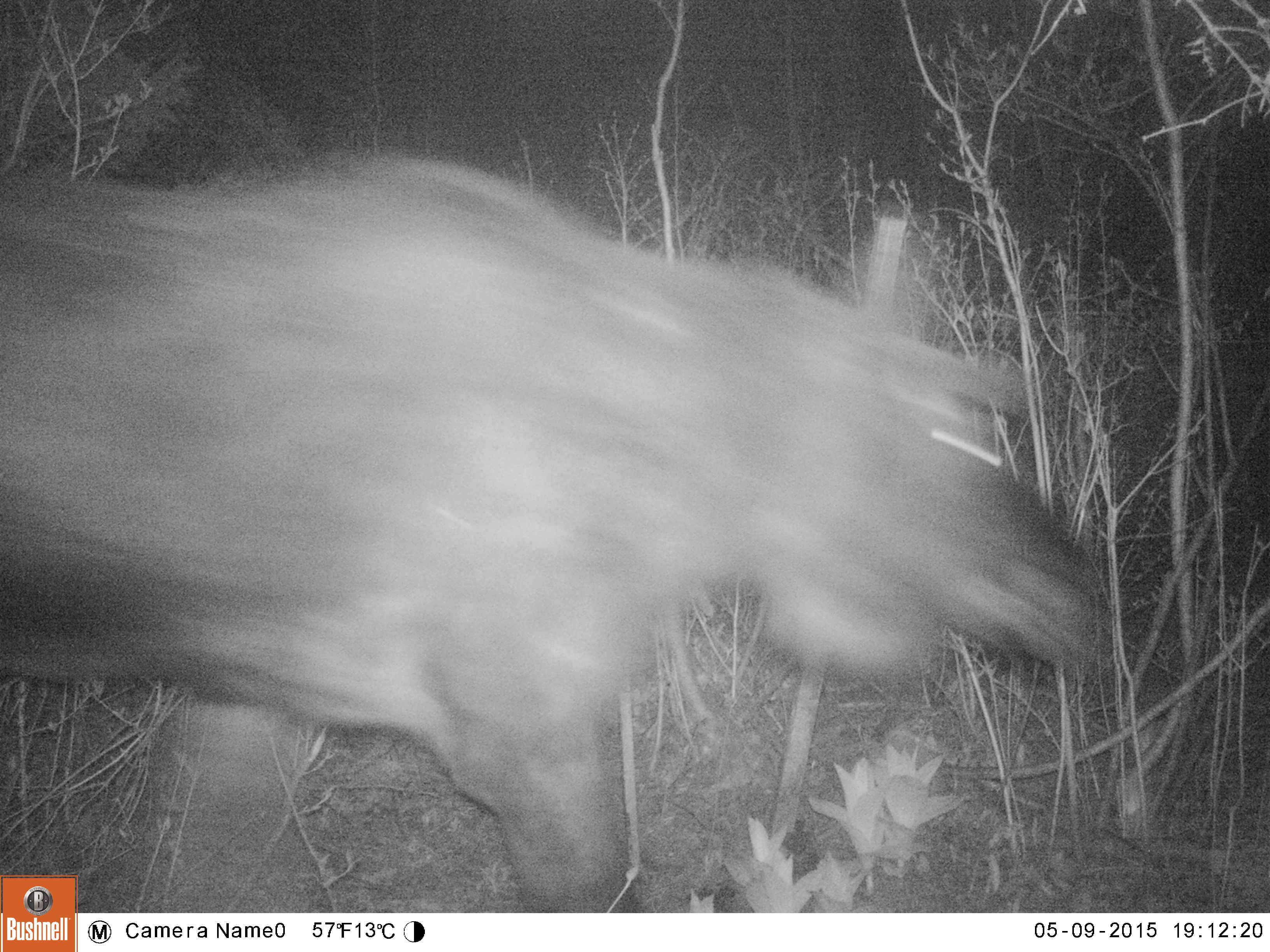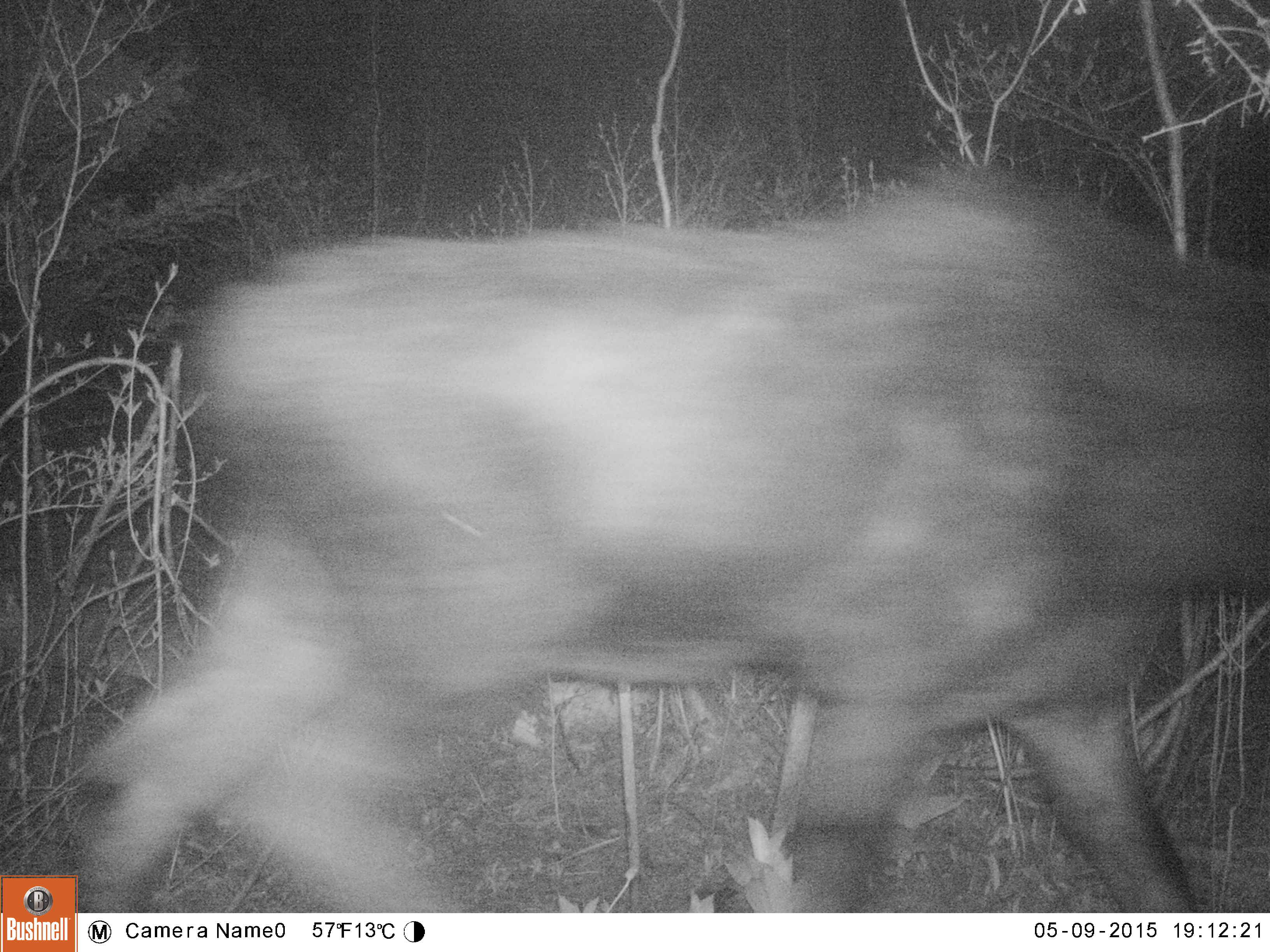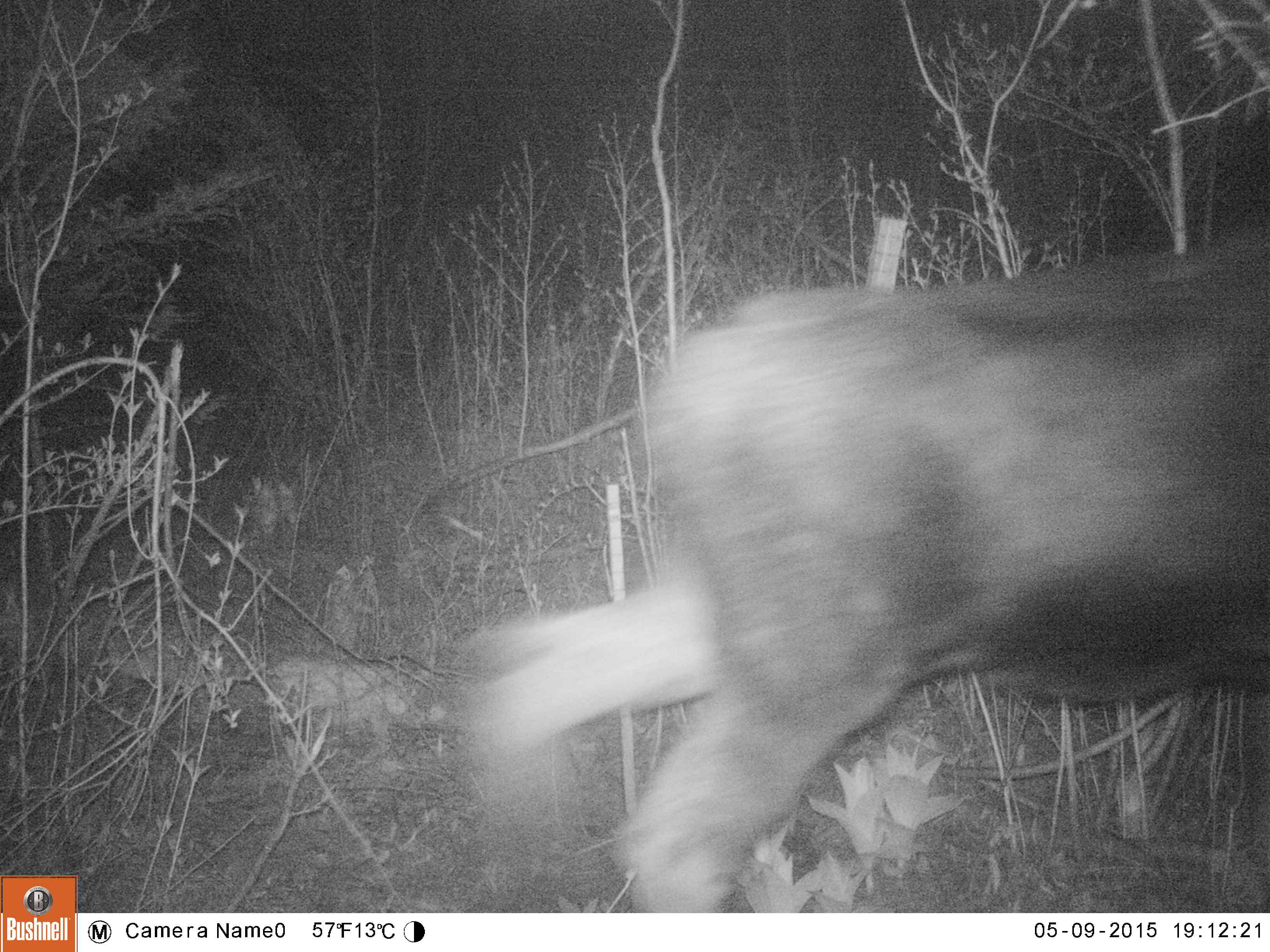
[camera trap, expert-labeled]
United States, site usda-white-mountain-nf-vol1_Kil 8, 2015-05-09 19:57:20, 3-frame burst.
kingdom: Animalia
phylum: Chordata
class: Mammalia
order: Artiodactyla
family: Cervidae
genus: Alces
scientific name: Alces alces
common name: moose